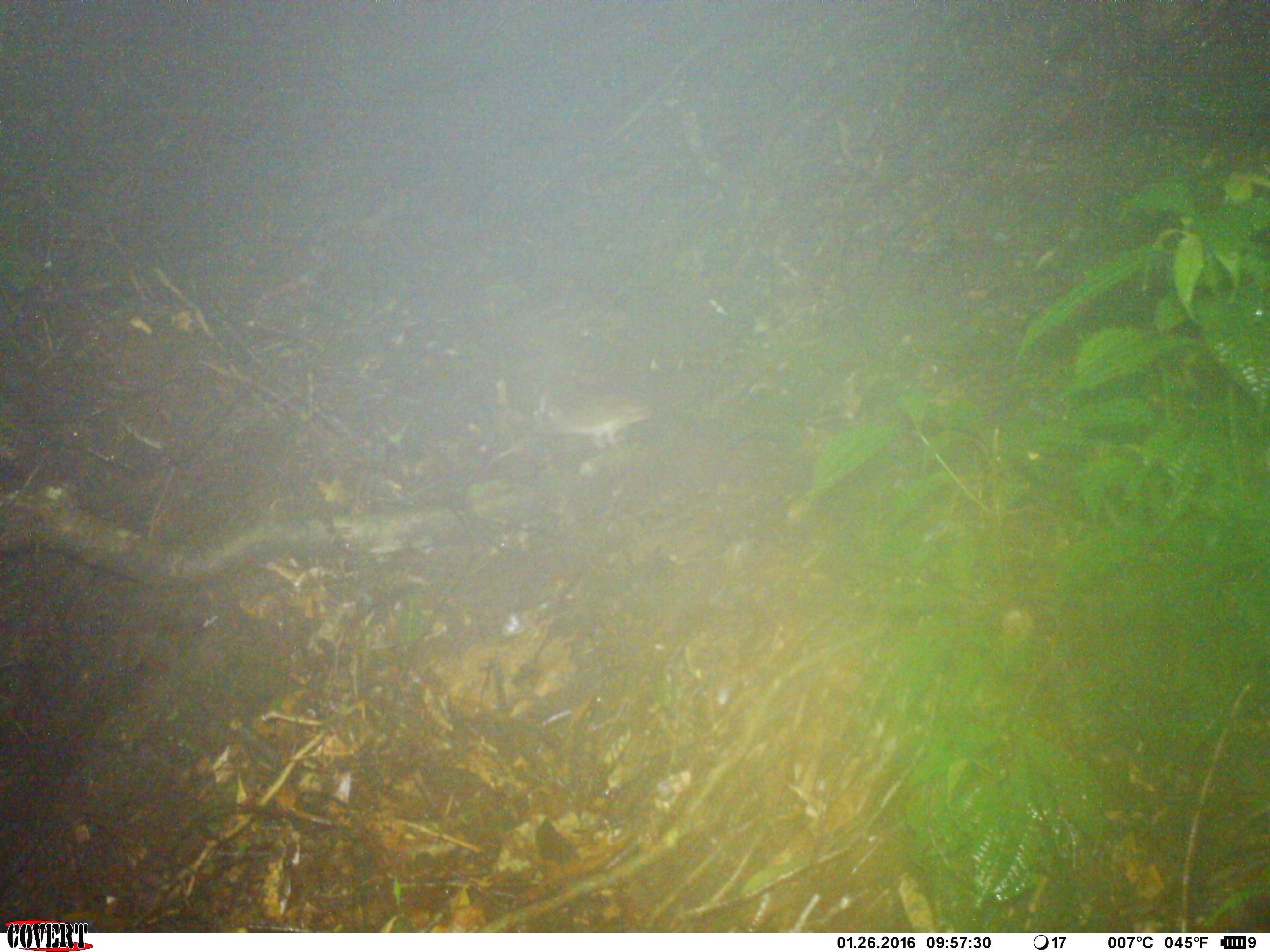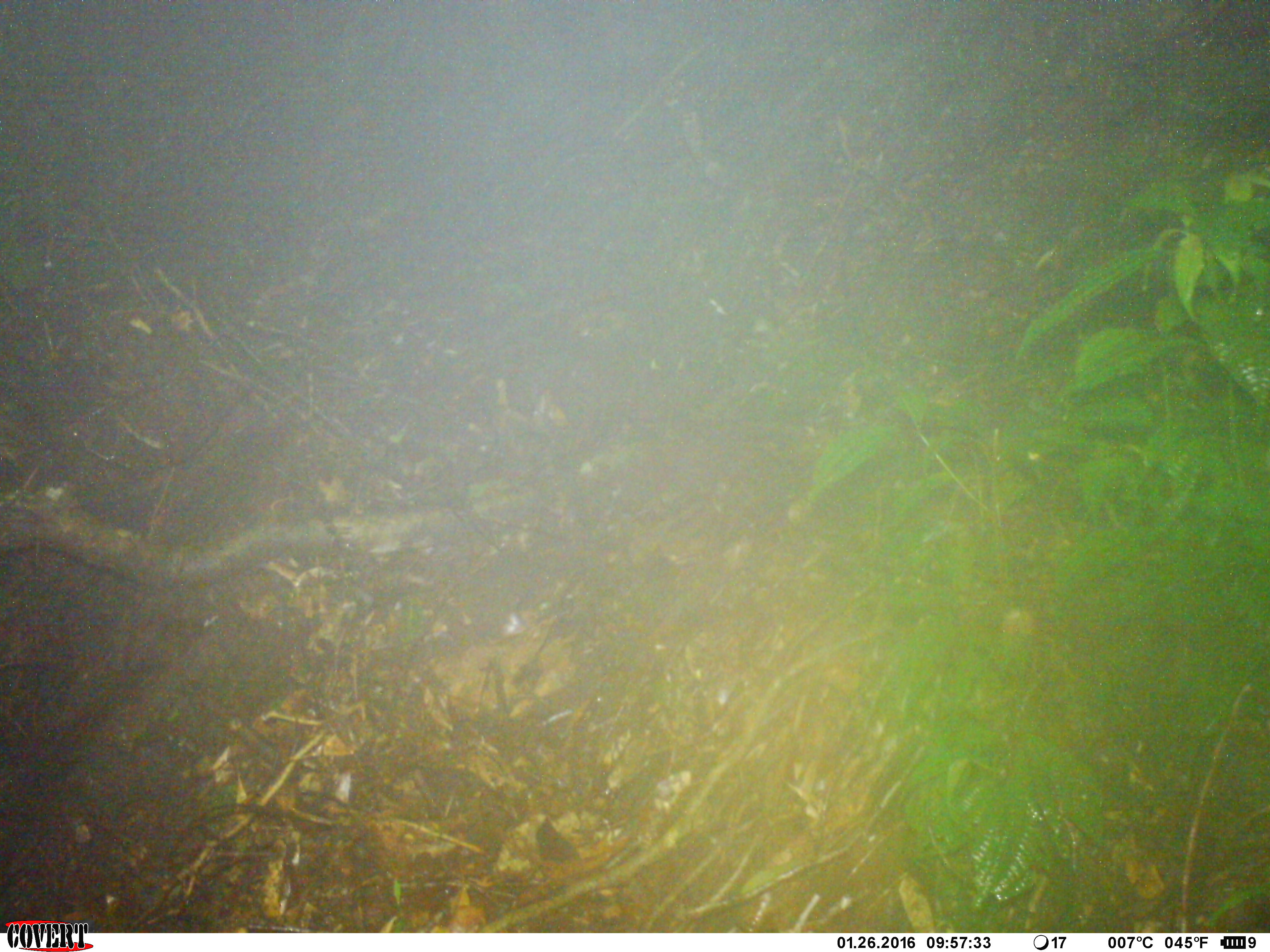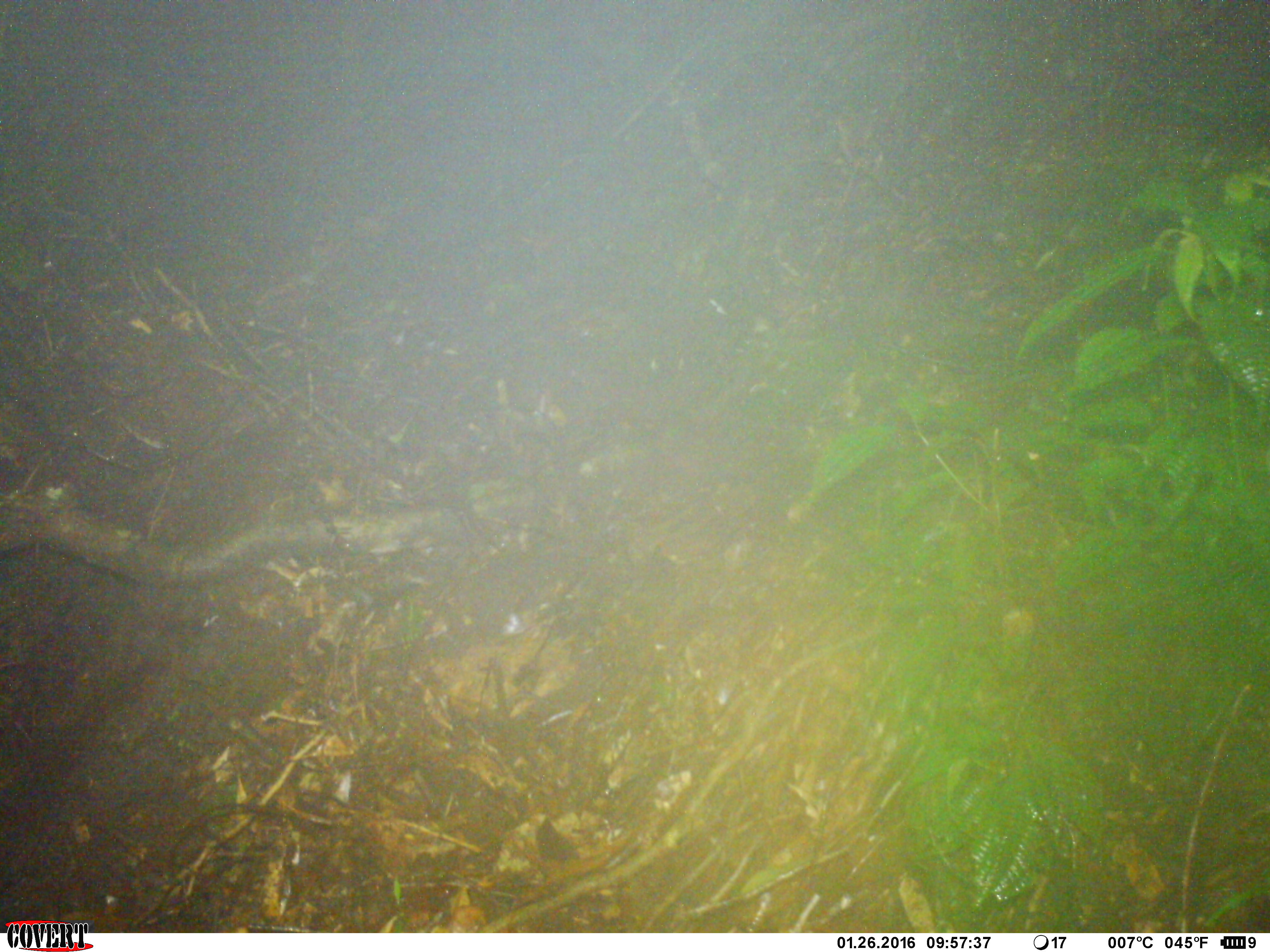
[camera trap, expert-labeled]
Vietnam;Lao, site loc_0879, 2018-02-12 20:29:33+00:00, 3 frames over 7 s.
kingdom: Animalia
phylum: Chordata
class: Mammalia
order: Rodentia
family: Muridae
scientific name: Muridae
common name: old-world mice and rats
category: unidentified murid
Unidentified murid (old-world mice and rats) (Muridae). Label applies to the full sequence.